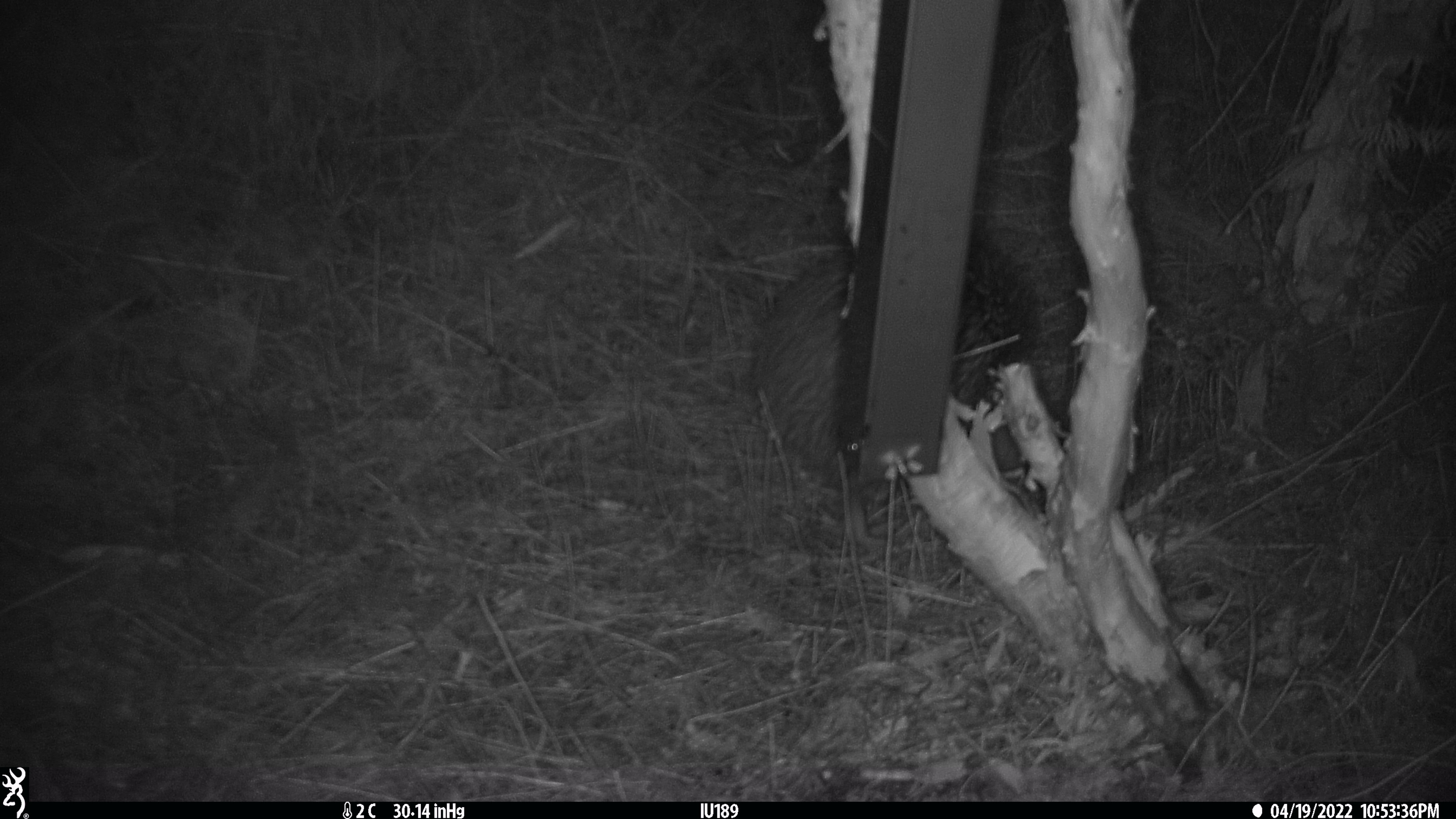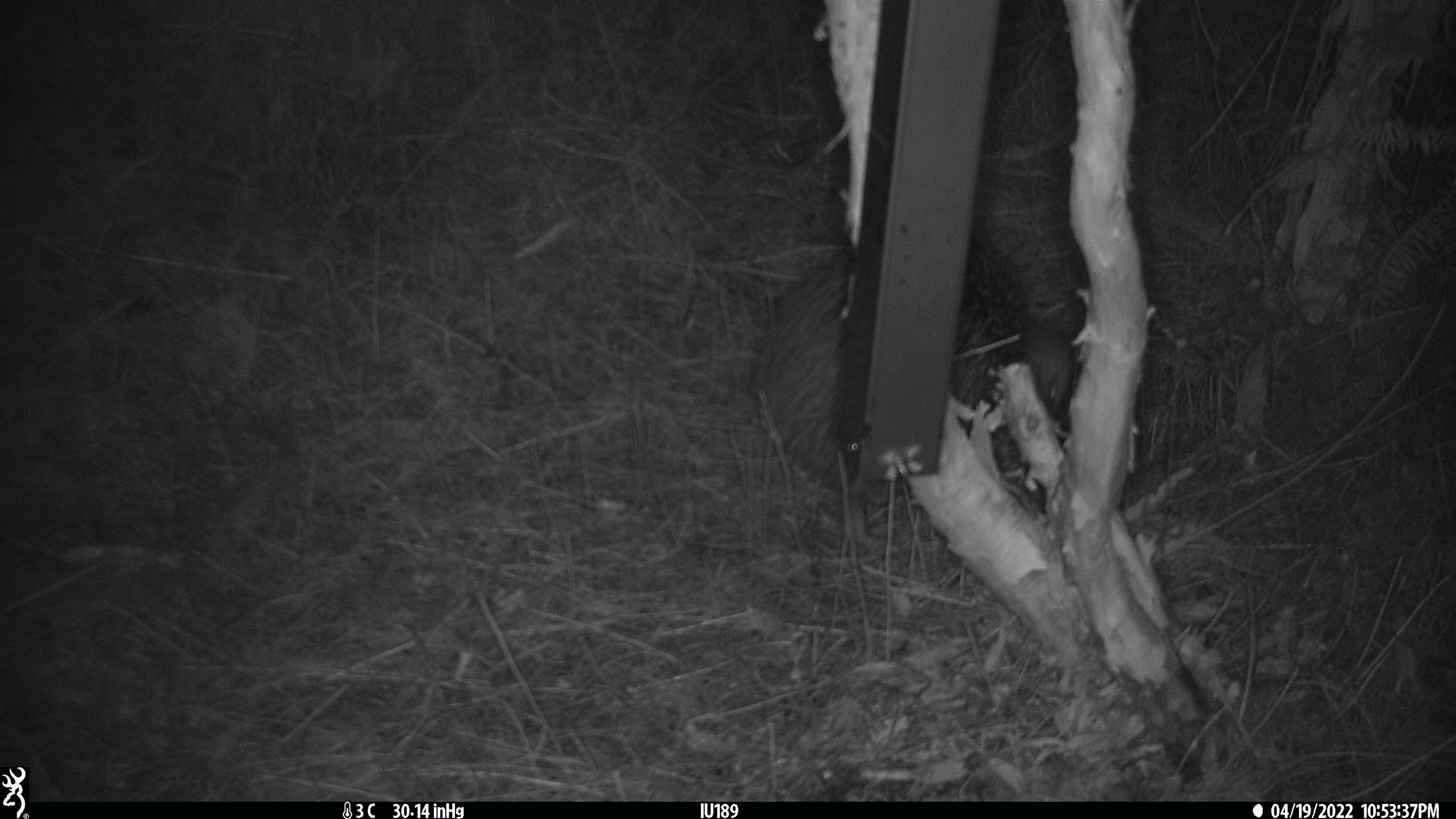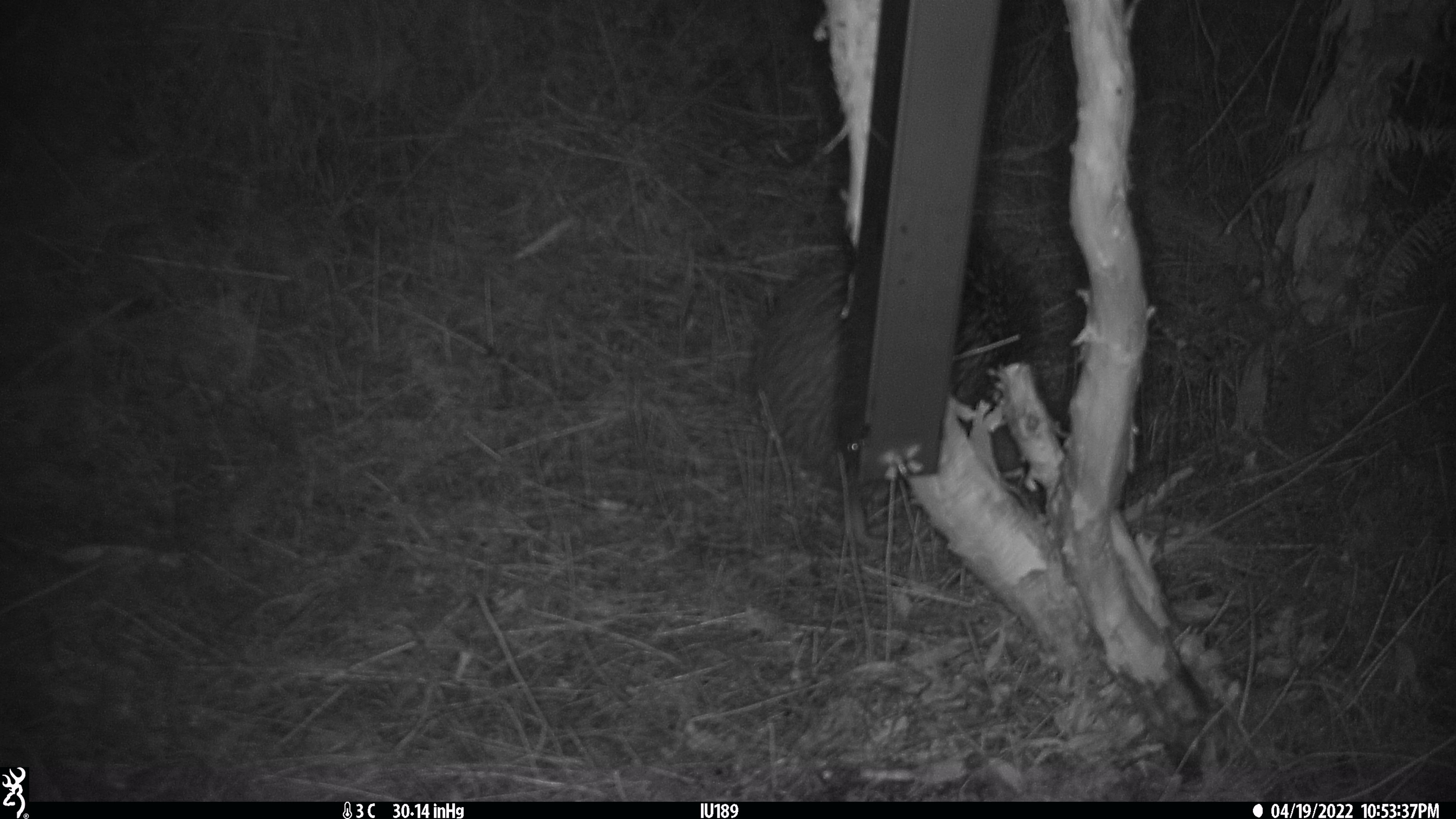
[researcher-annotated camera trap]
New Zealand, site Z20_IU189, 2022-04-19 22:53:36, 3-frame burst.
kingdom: Animalia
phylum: Chordata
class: Aves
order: Apterygiformes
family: Apterygidae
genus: Apteryx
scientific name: Apteryx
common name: kiwi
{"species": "kiwi (Apteryx)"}